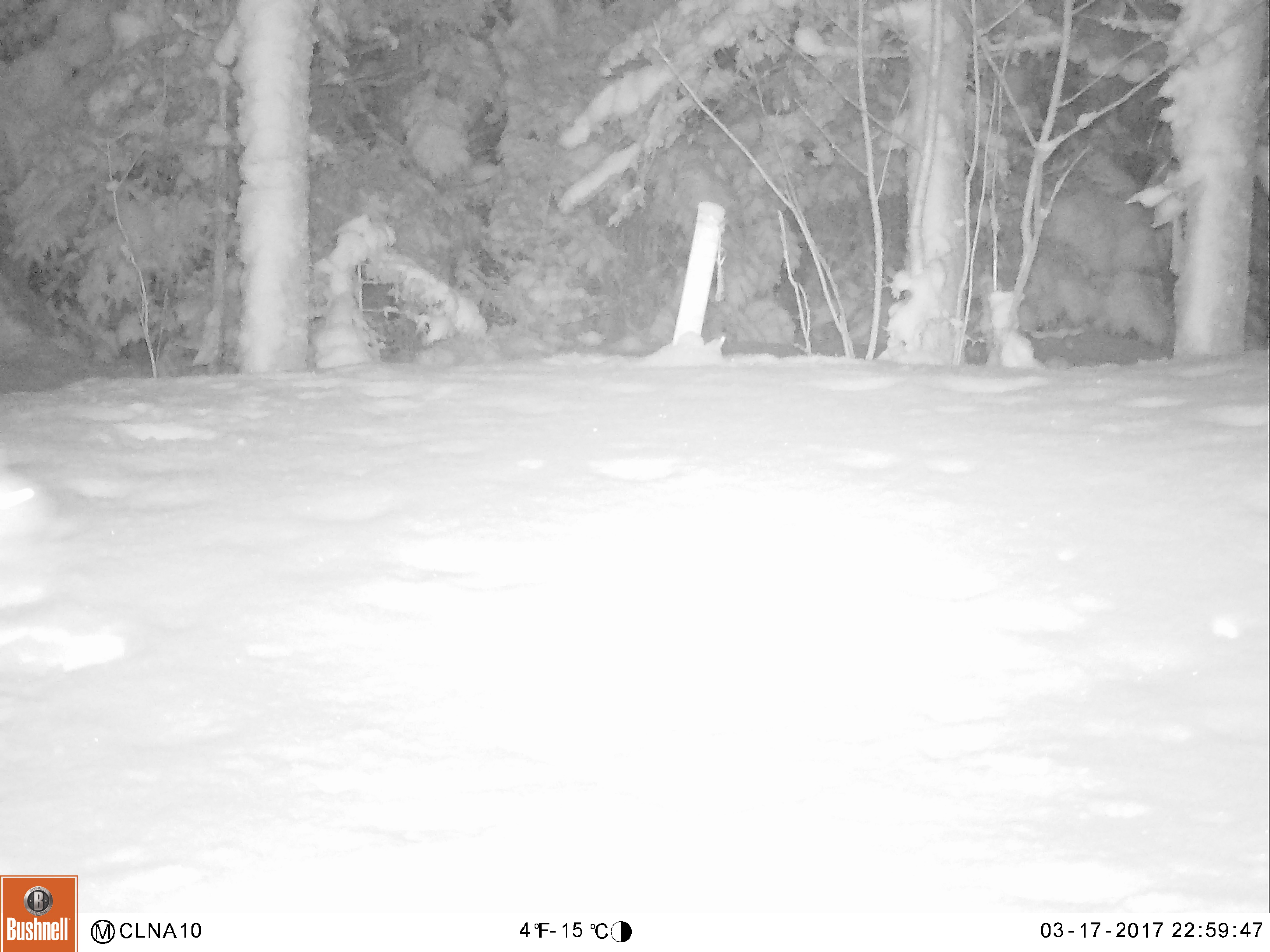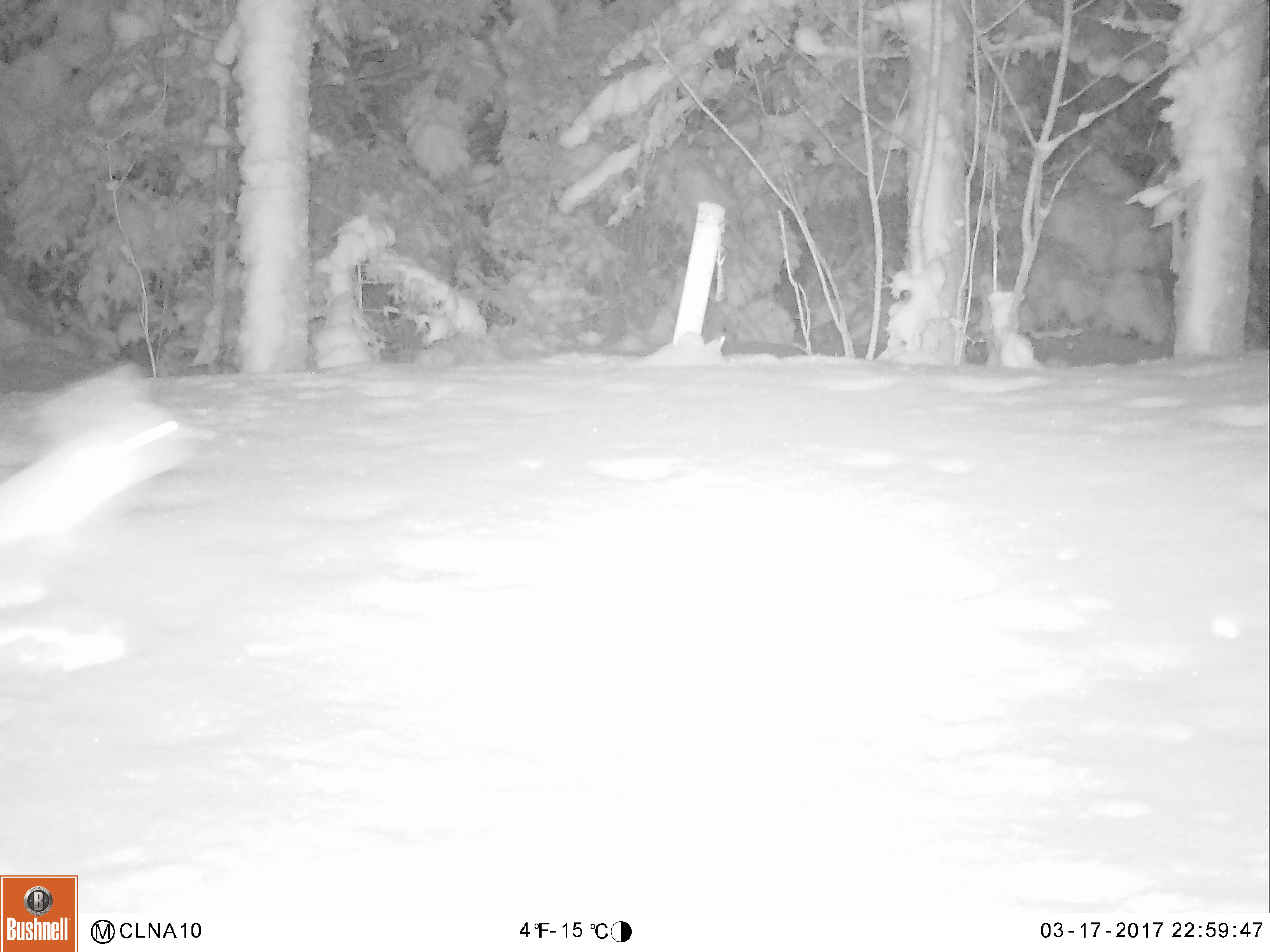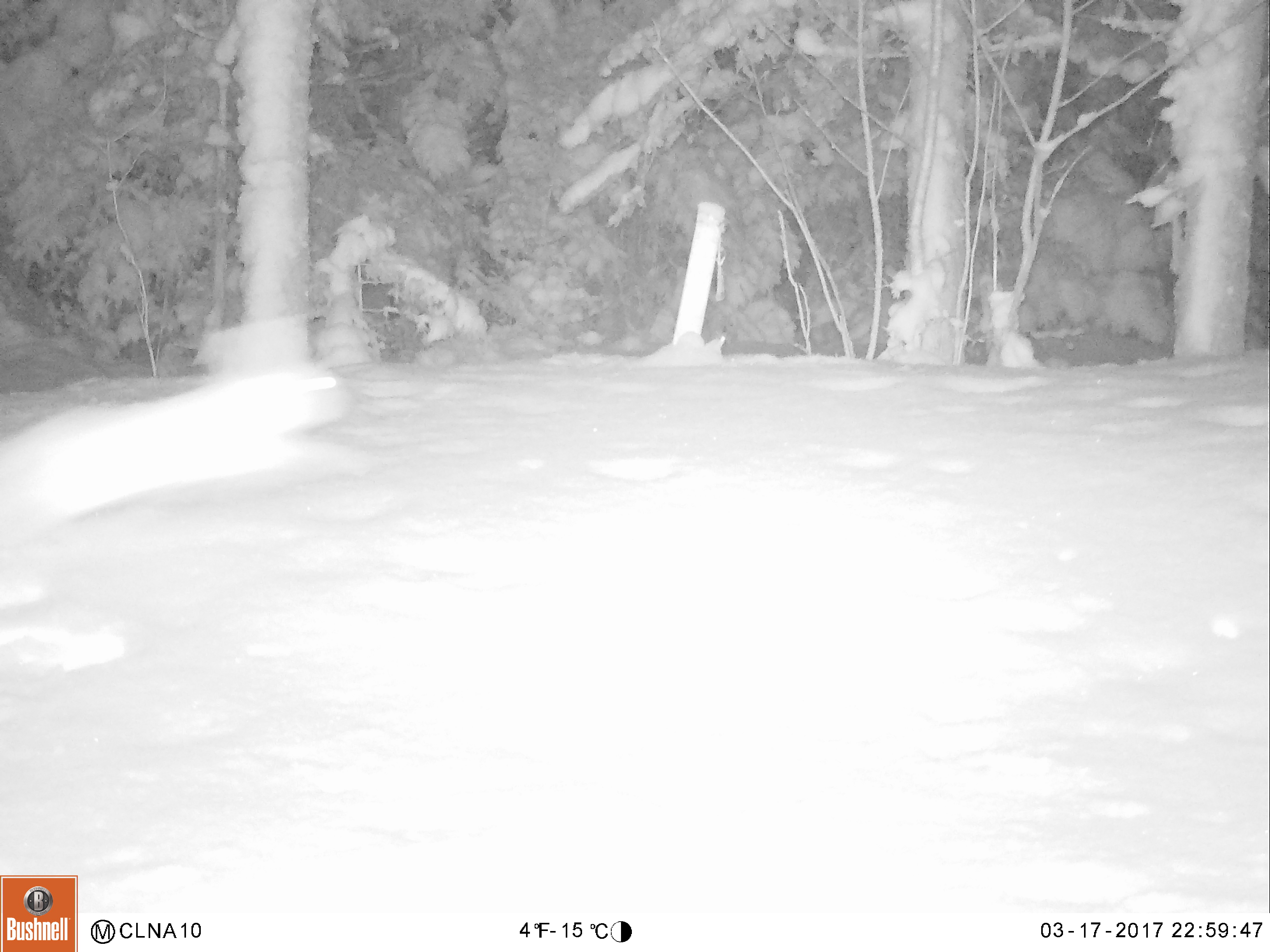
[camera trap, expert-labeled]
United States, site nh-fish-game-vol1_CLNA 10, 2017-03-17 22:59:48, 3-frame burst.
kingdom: Animalia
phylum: Chordata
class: Mammalia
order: Lagomorpha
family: Leporidae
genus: Lepus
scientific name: Lepus americanus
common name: snowshoe hare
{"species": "snowshoe hare (Lepus americanus)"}